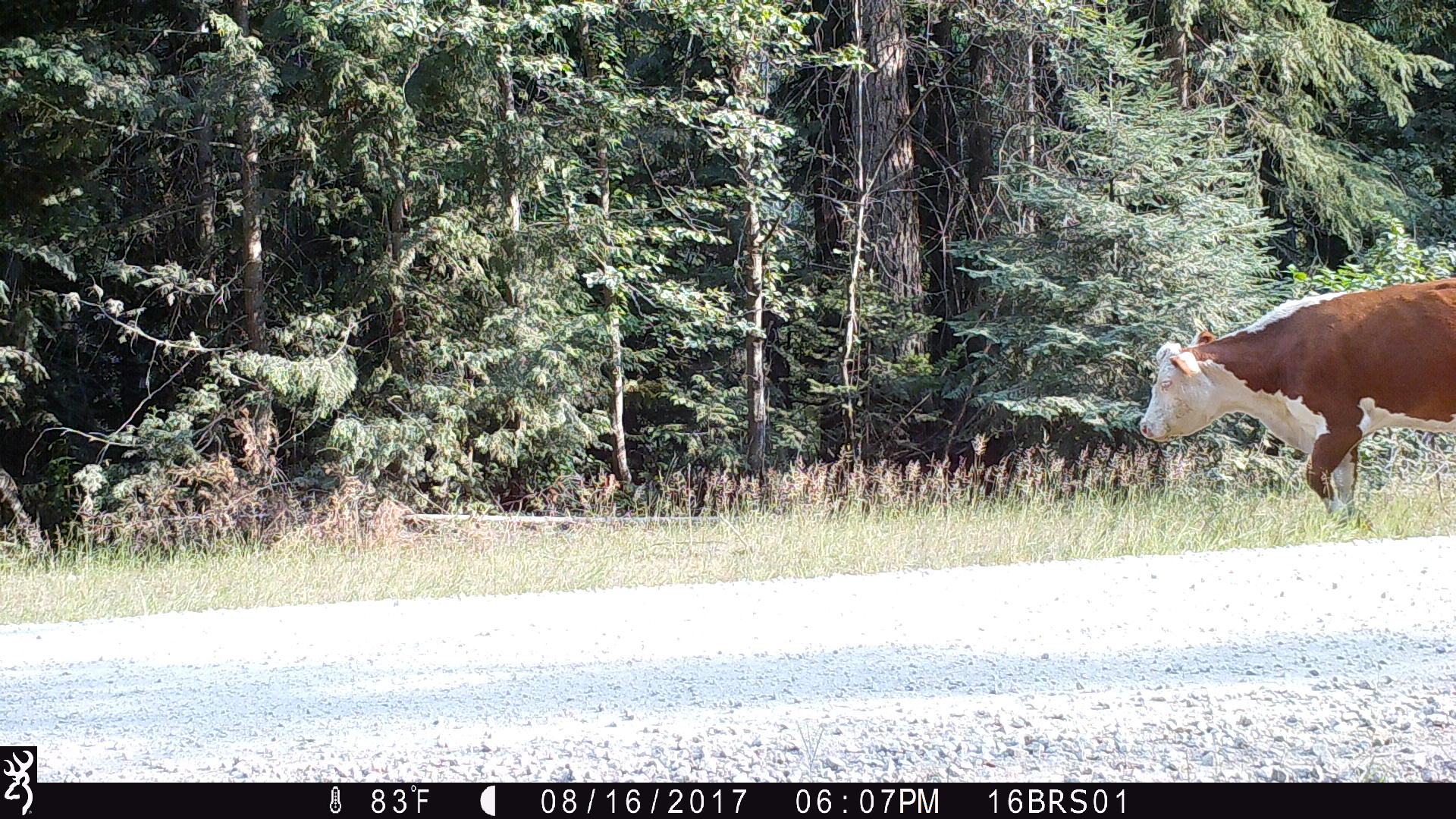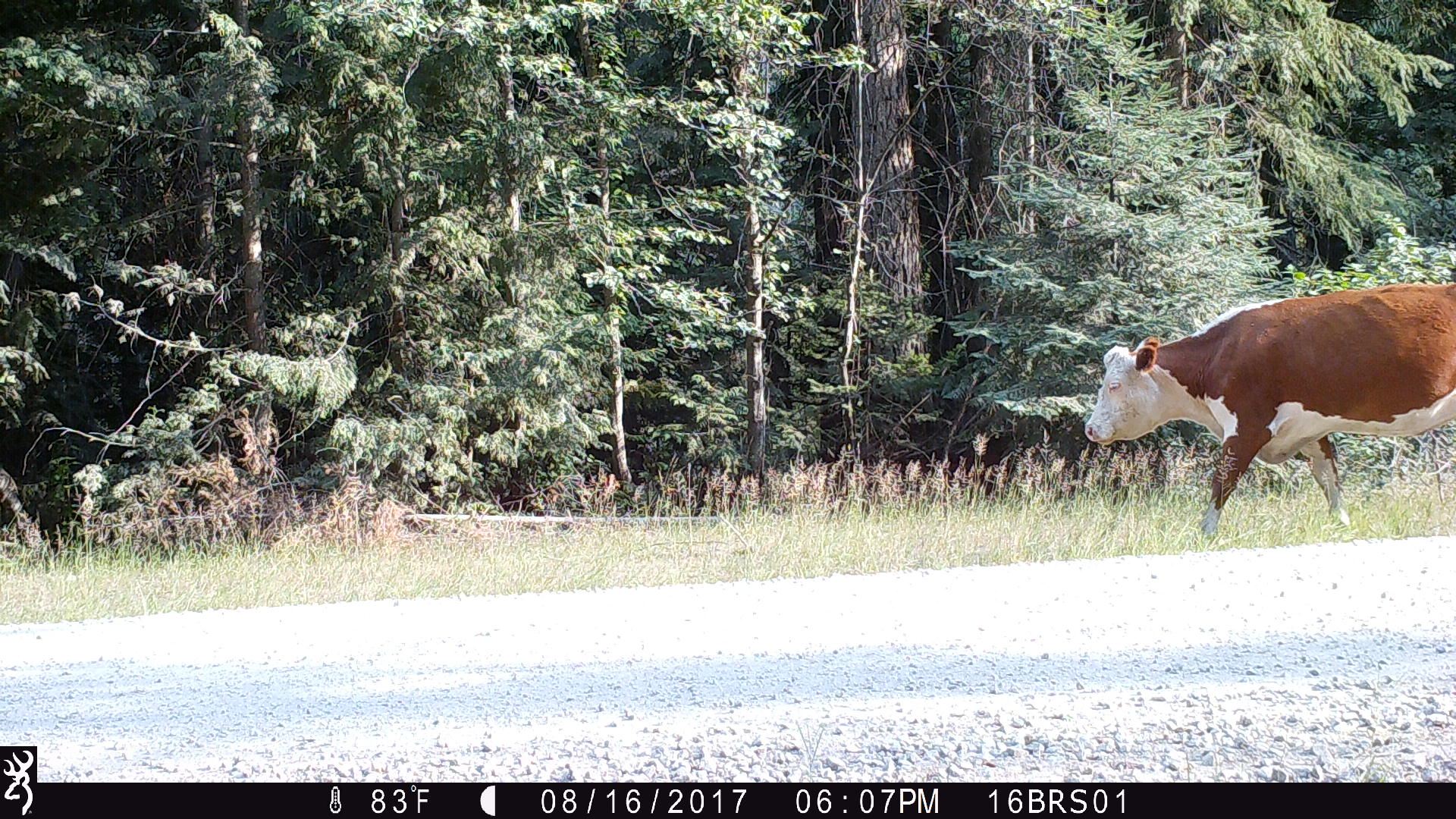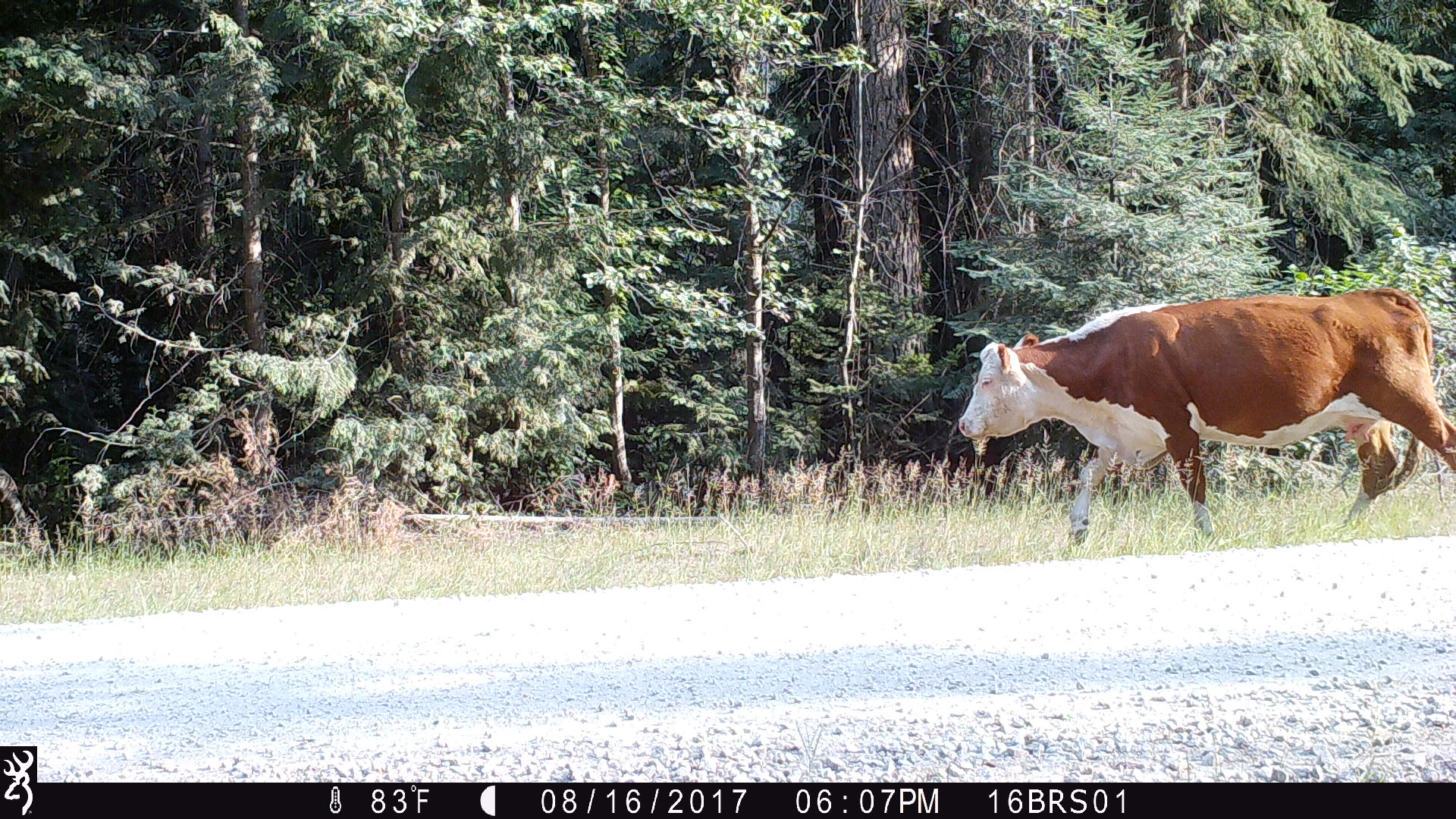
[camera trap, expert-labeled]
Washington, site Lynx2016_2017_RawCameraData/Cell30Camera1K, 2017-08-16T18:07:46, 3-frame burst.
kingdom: Animalia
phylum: Chordata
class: Mammalia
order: Artiodactyla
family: Bovidae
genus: Bos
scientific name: Bos taurus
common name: domestic cattle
Domestic cattle (Bos taurus). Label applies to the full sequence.